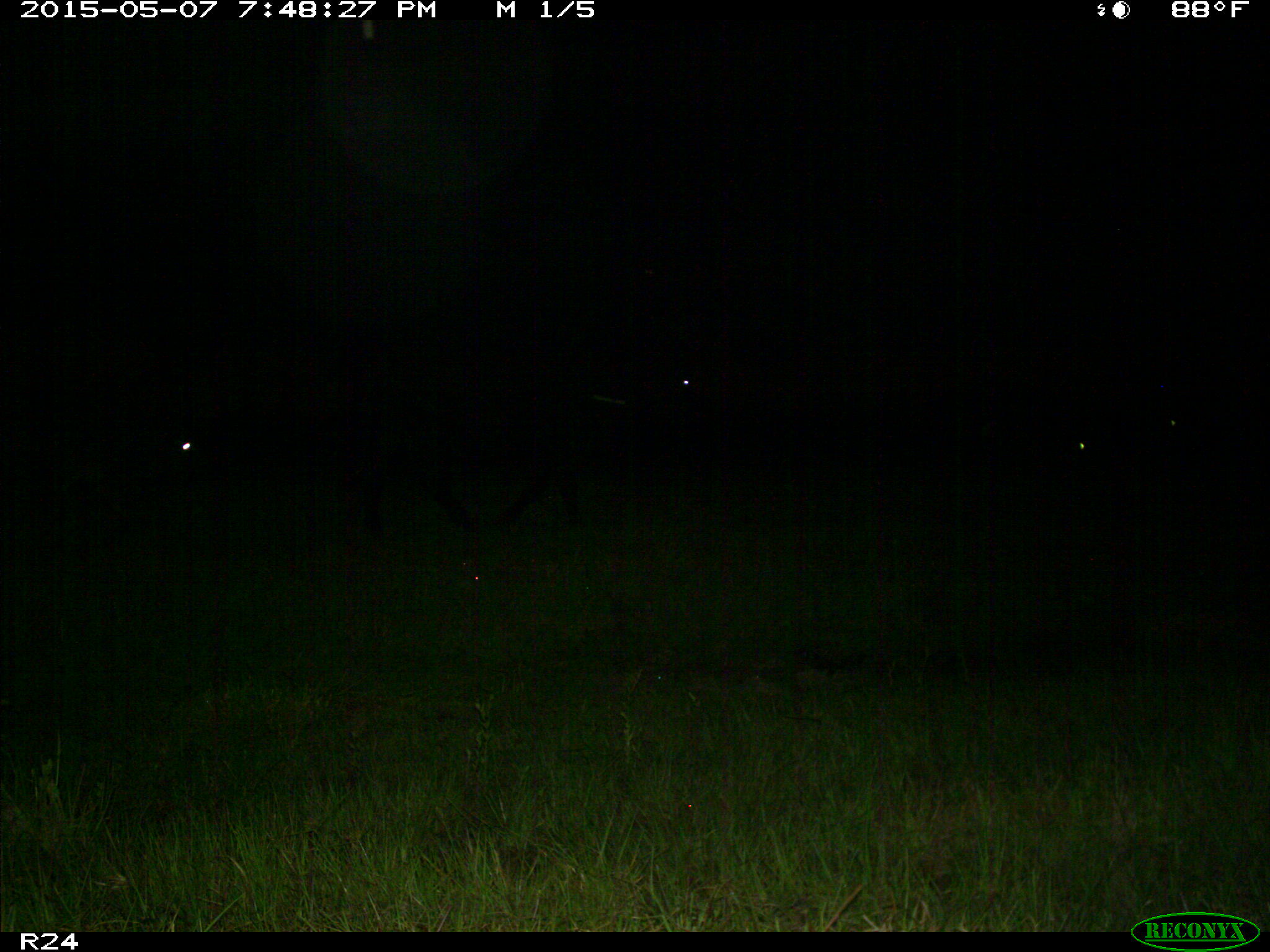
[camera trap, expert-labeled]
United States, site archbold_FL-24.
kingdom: Animalia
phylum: Chordata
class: Mammalia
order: Artiodactyla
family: Bovidae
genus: Bos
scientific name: Bos taurus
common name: domestic cow